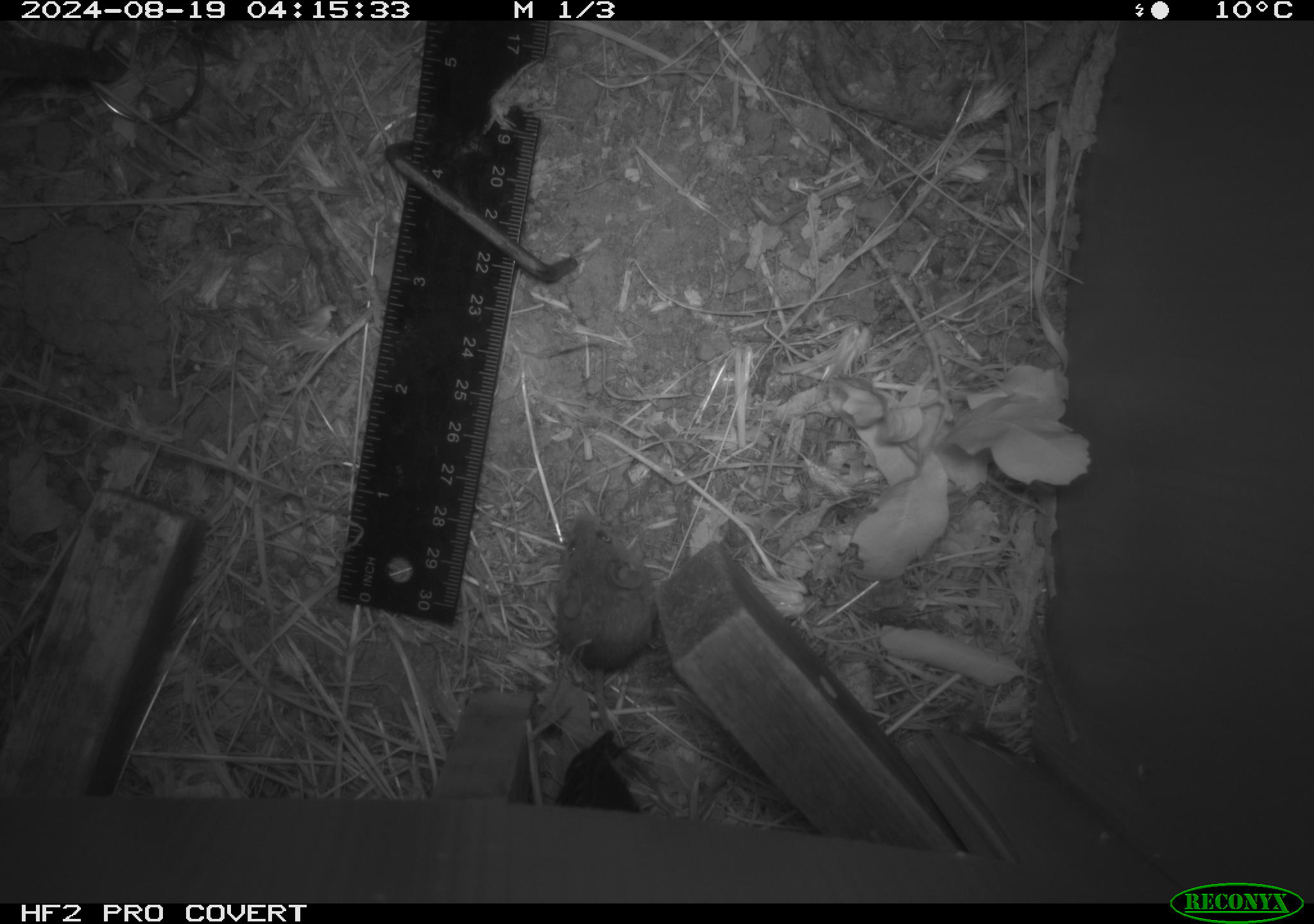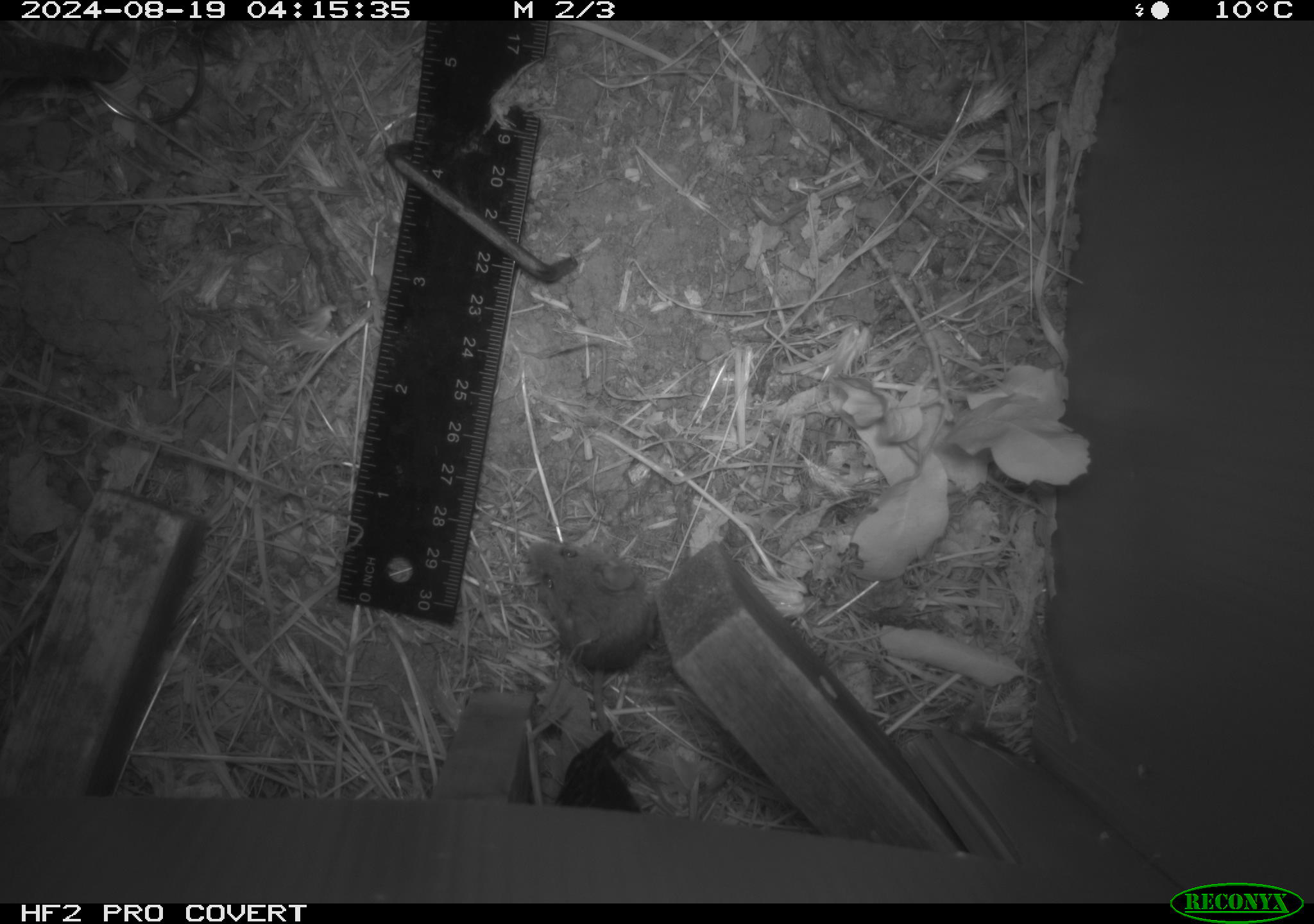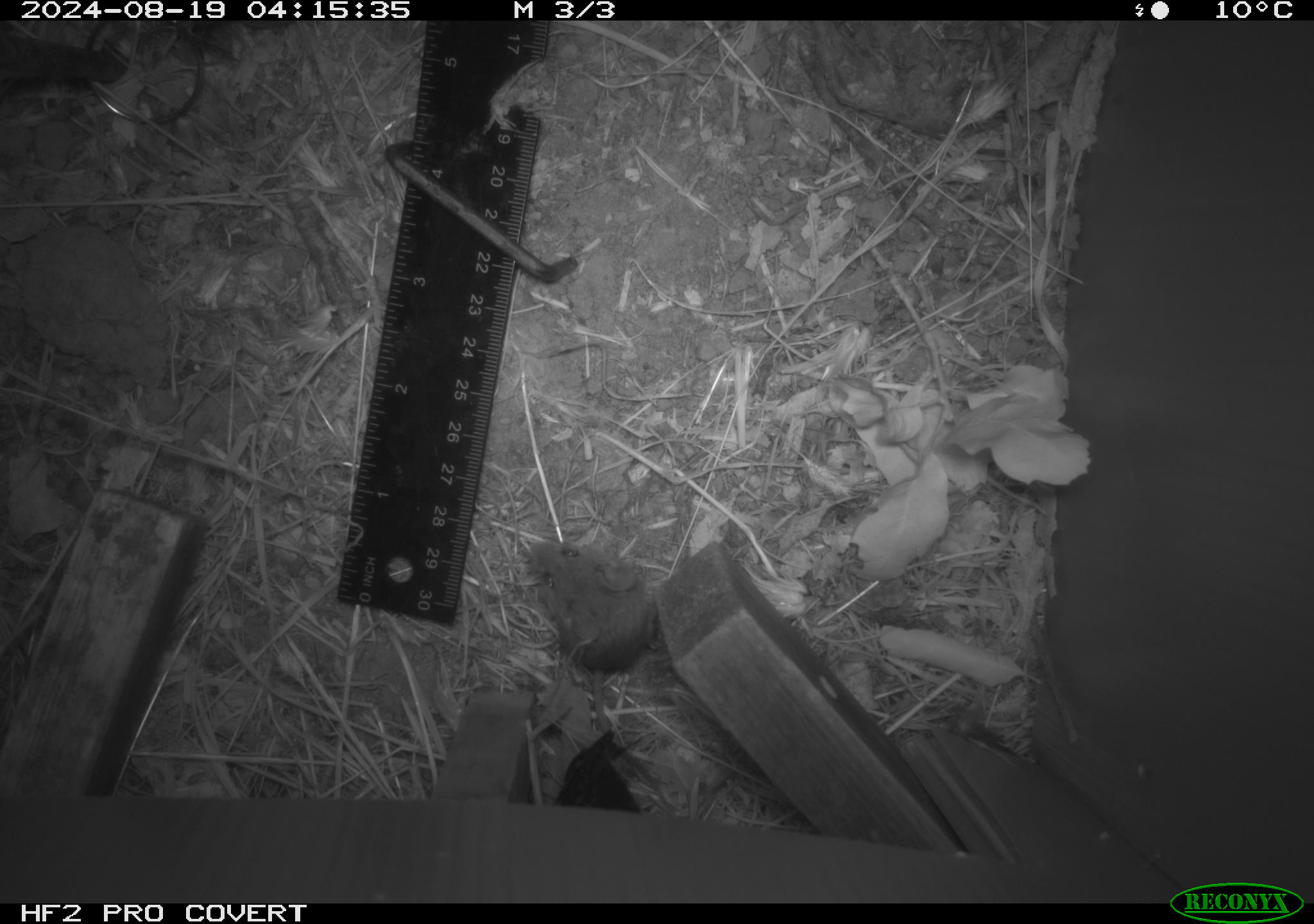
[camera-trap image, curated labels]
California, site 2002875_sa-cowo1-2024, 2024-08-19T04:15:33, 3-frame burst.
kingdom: Animalia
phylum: Chordata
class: Mammalia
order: Rodentia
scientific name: Rodentia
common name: mouse species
Mouse species (Rodentia).